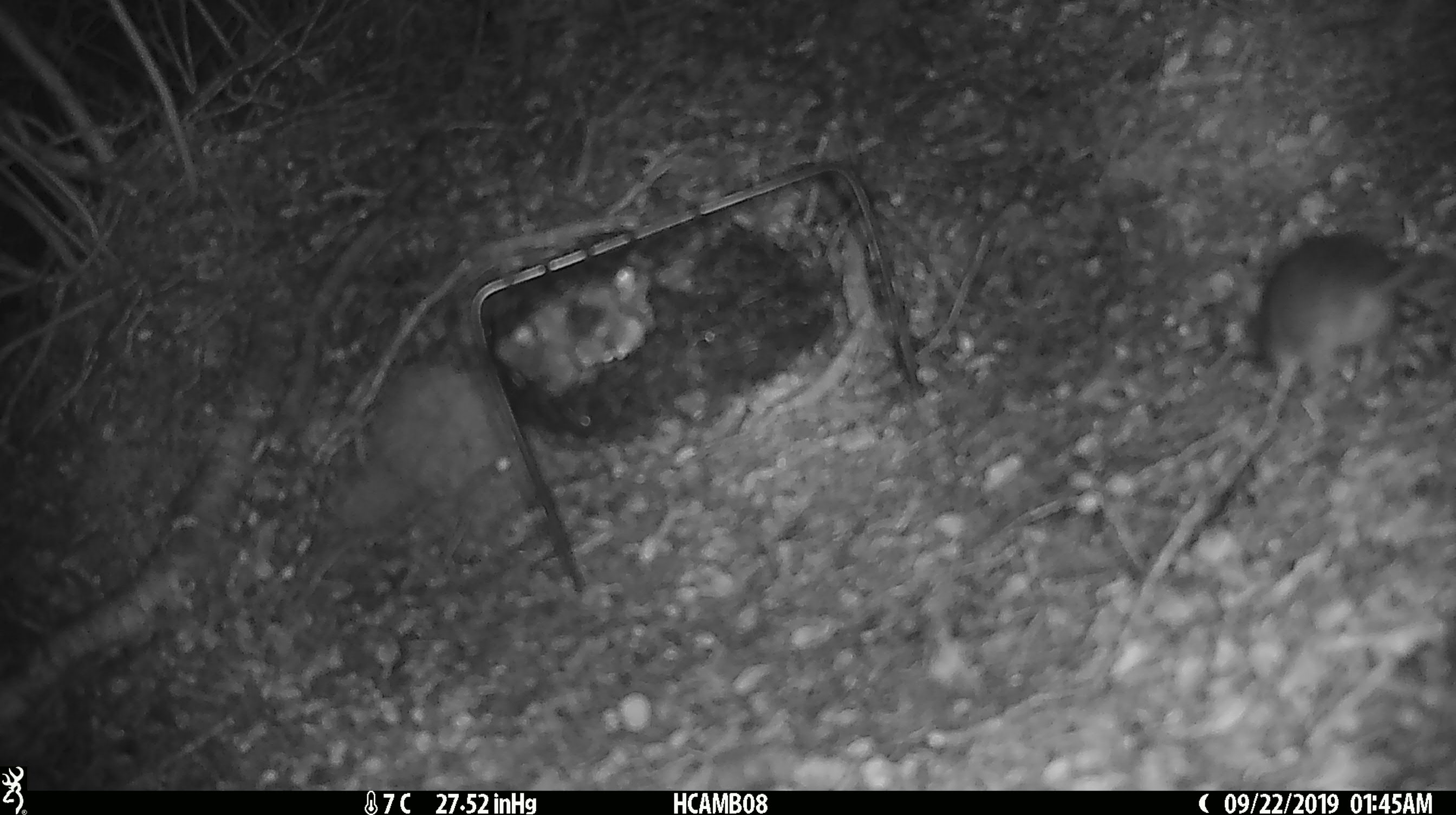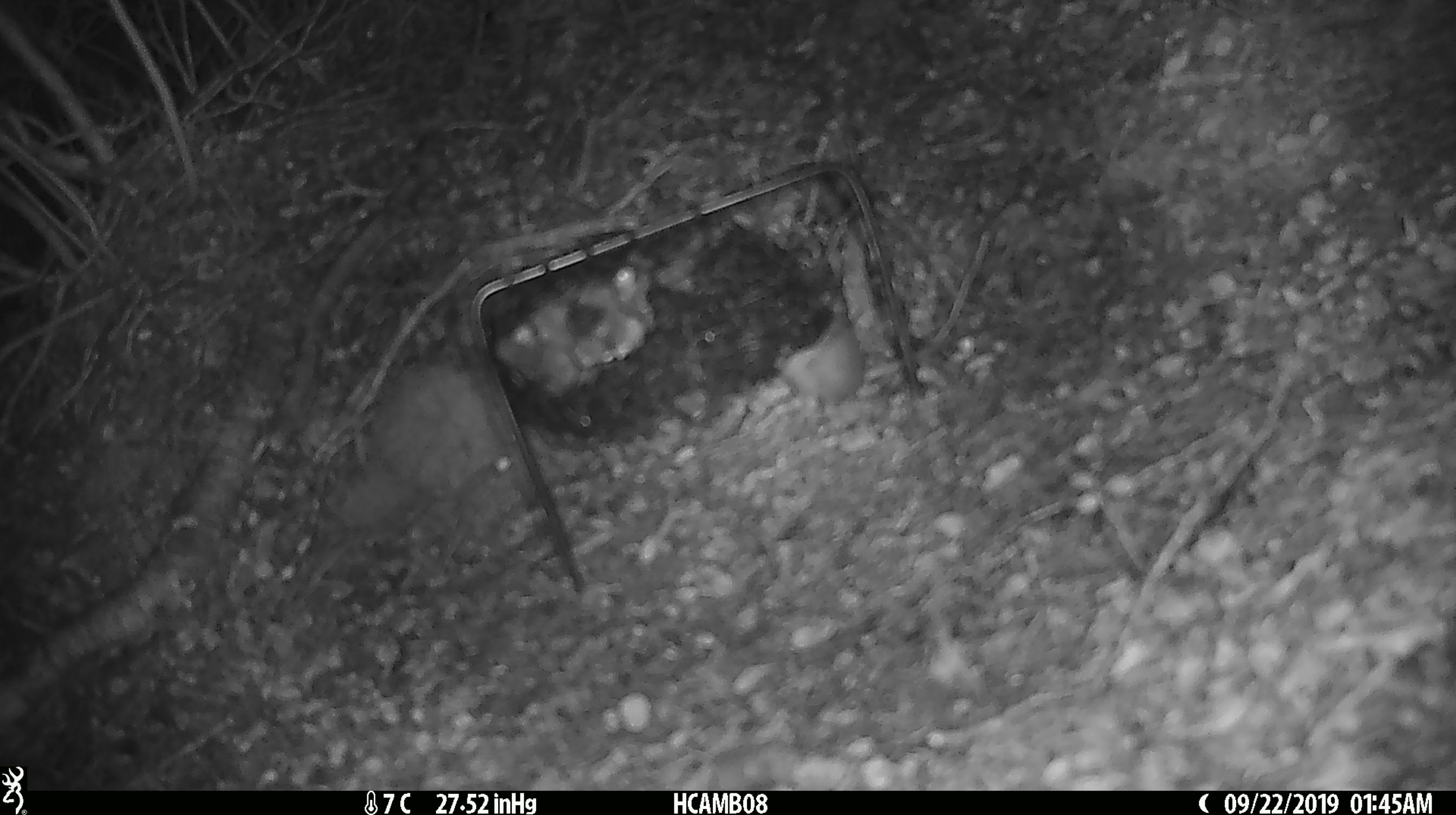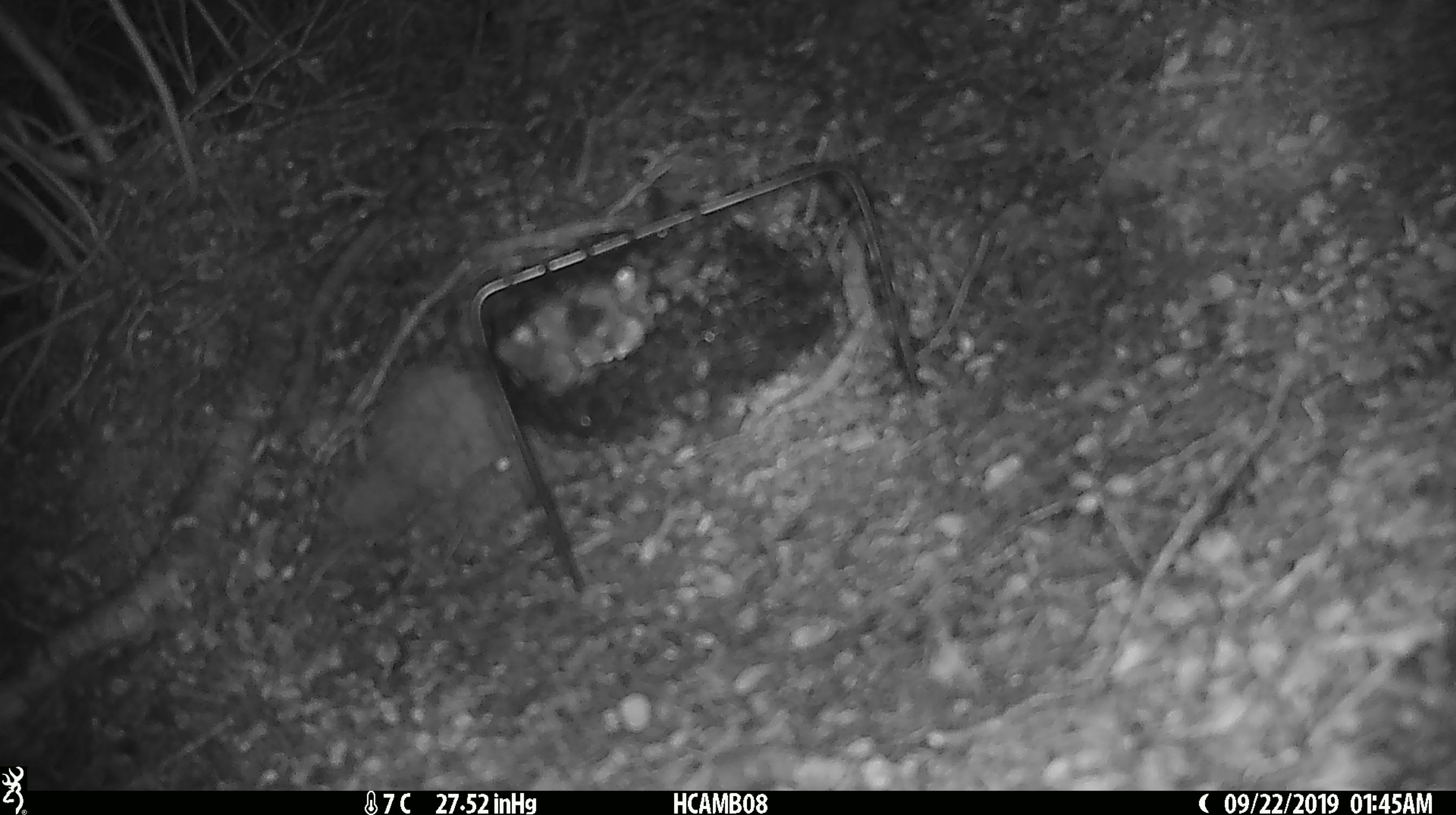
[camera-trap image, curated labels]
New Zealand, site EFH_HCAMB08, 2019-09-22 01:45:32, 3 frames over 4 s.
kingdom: Animalia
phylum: Chordata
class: Mammalia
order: Rodentia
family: Muridae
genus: Mus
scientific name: Mus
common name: mouse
Mouse (Mus).